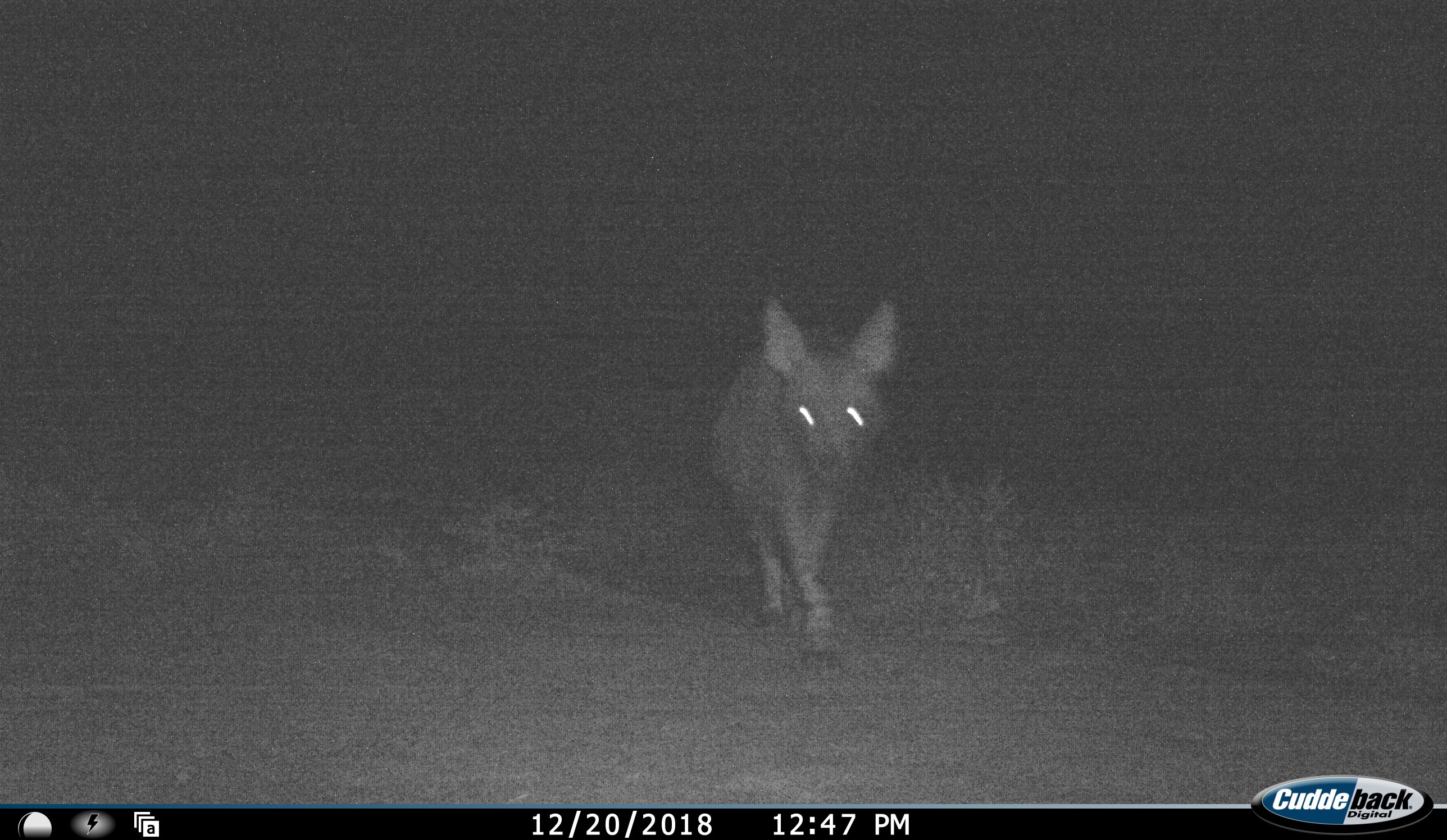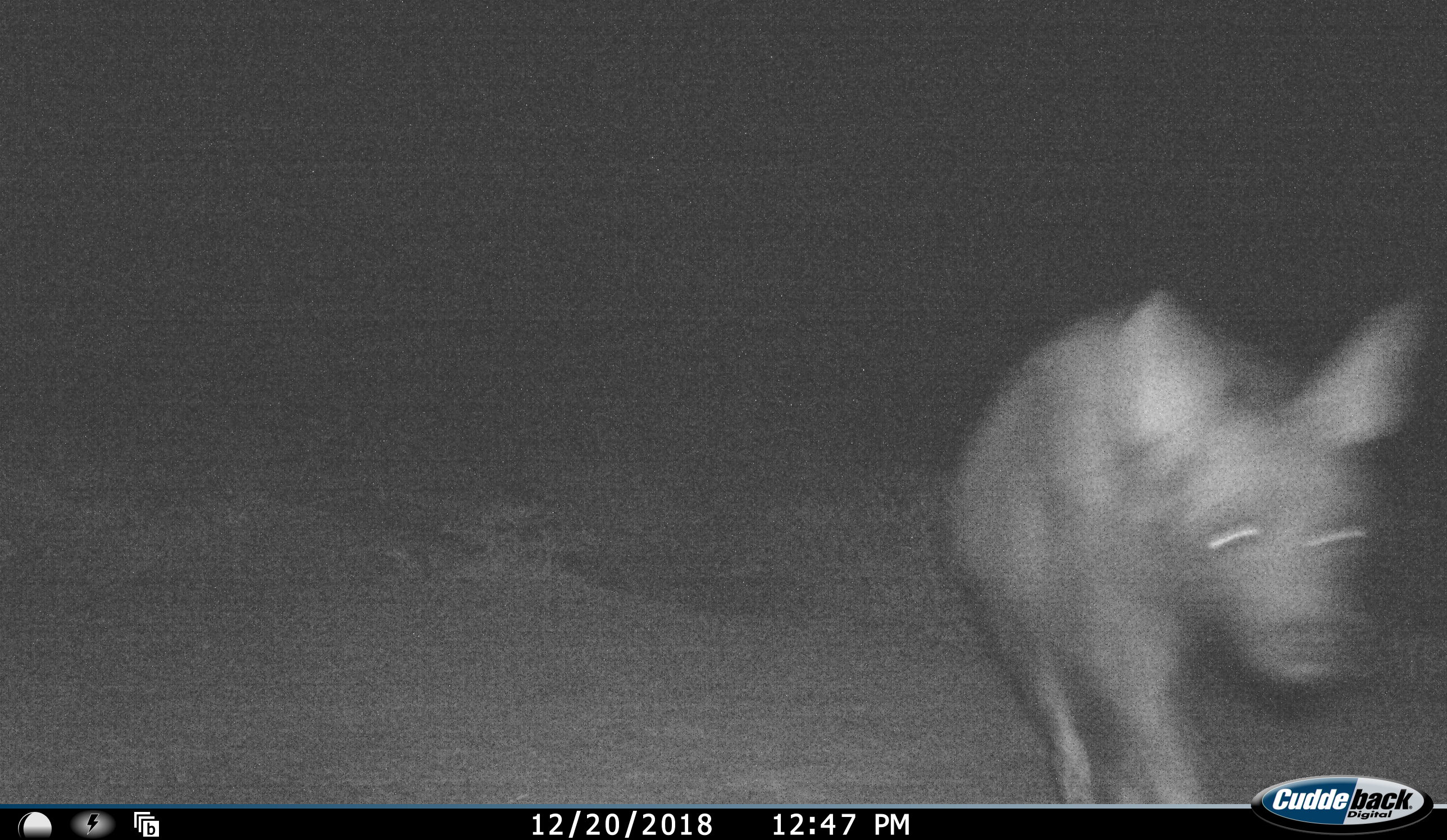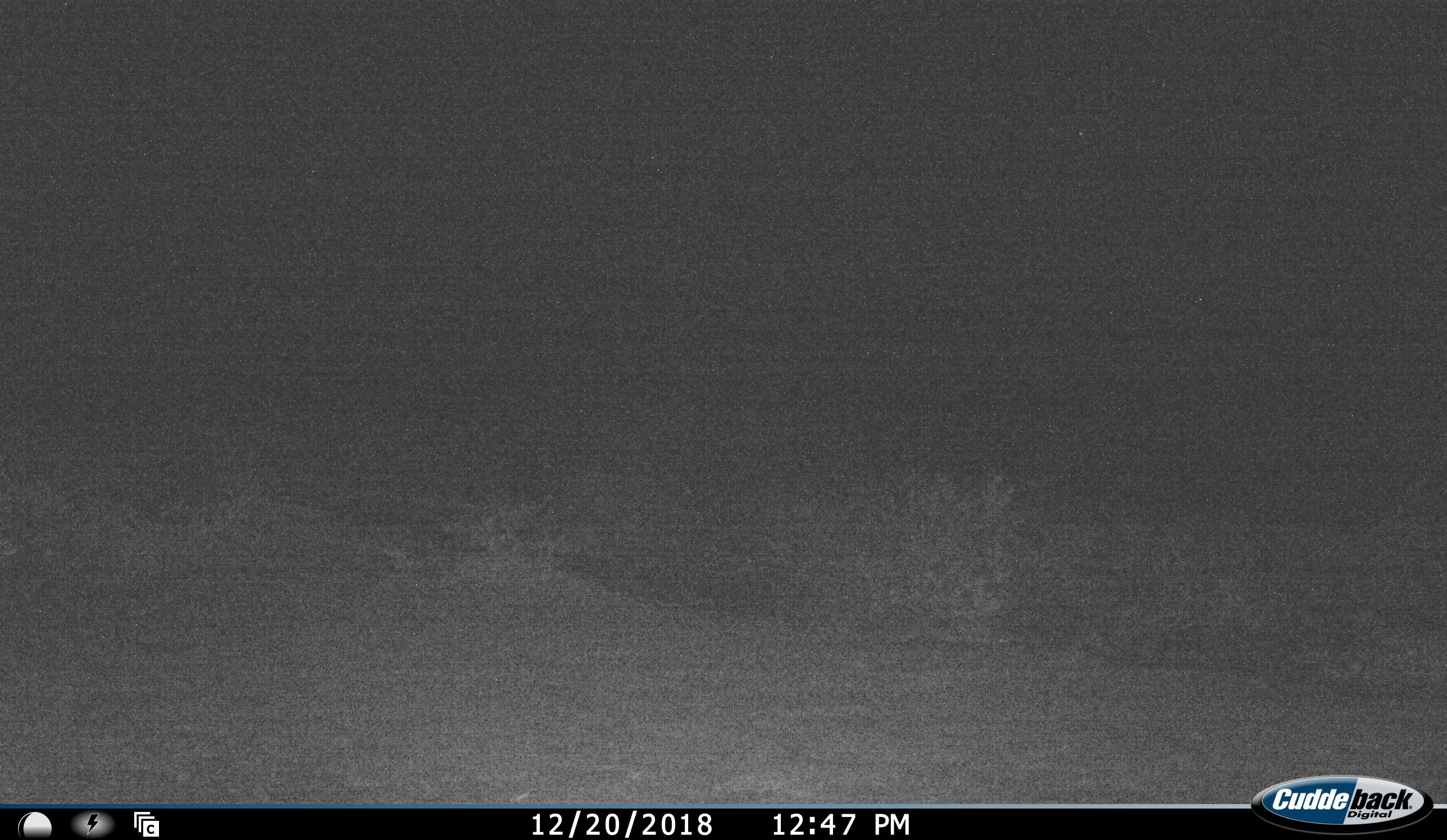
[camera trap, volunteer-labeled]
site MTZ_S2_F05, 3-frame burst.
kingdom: Animalia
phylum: Chordata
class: Mammalia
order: Carnivora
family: Hyaenidae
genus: Parahyaena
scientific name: Parahyaena brunnea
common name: brown hyena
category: hyenabrown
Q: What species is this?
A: Hyenabrown (brown hyena) (Parahyaena brunnea).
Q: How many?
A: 1.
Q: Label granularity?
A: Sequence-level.